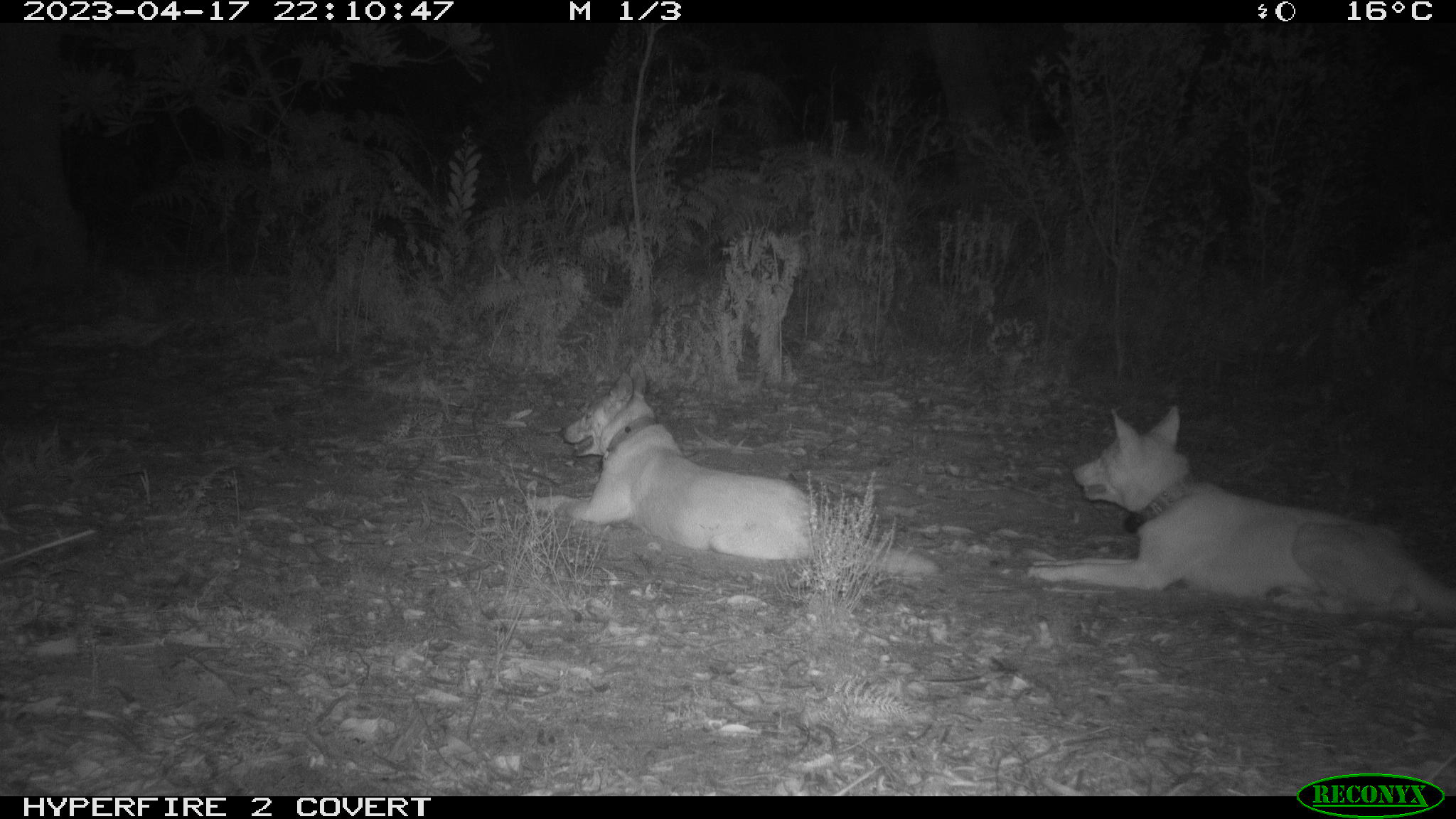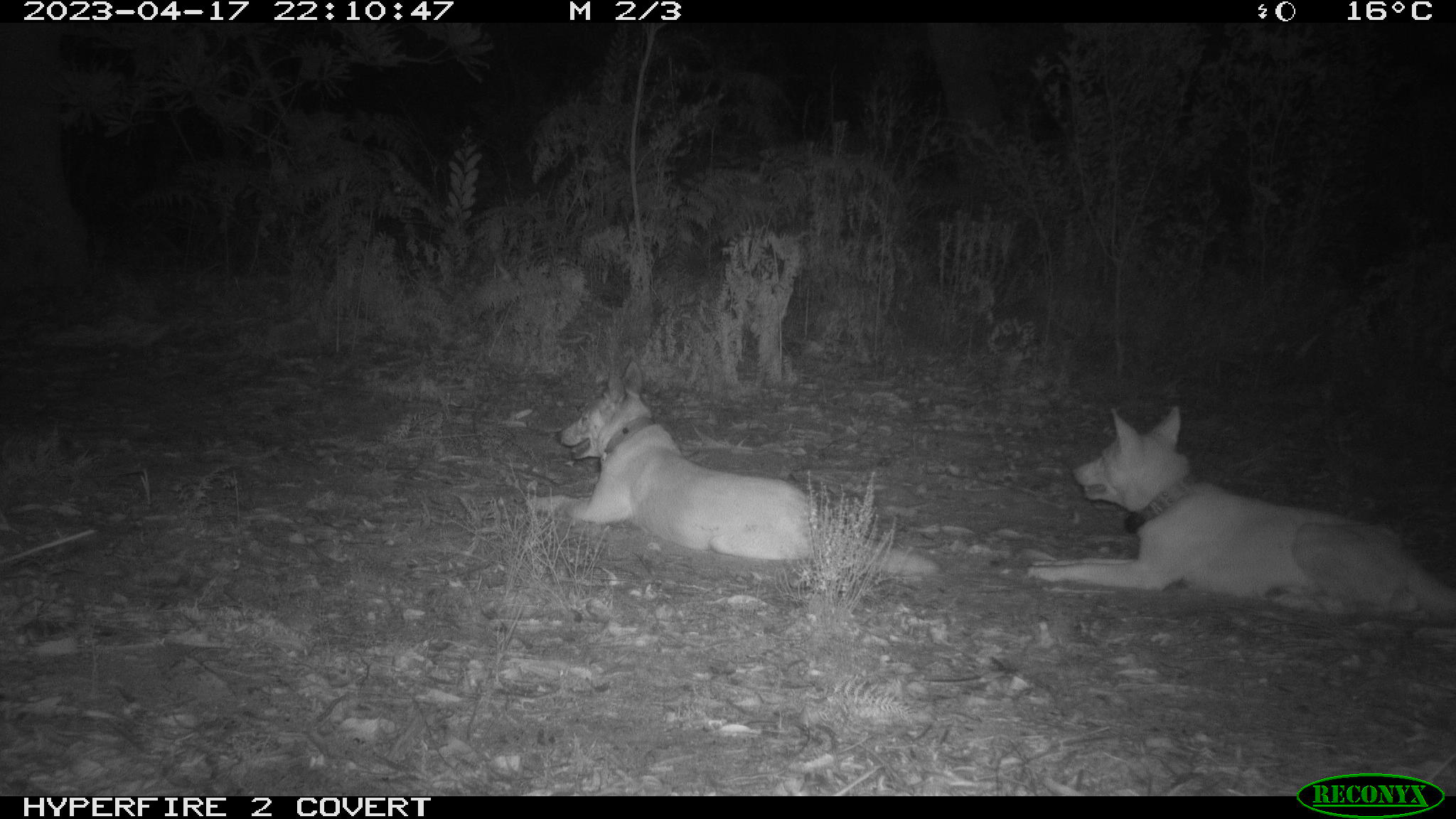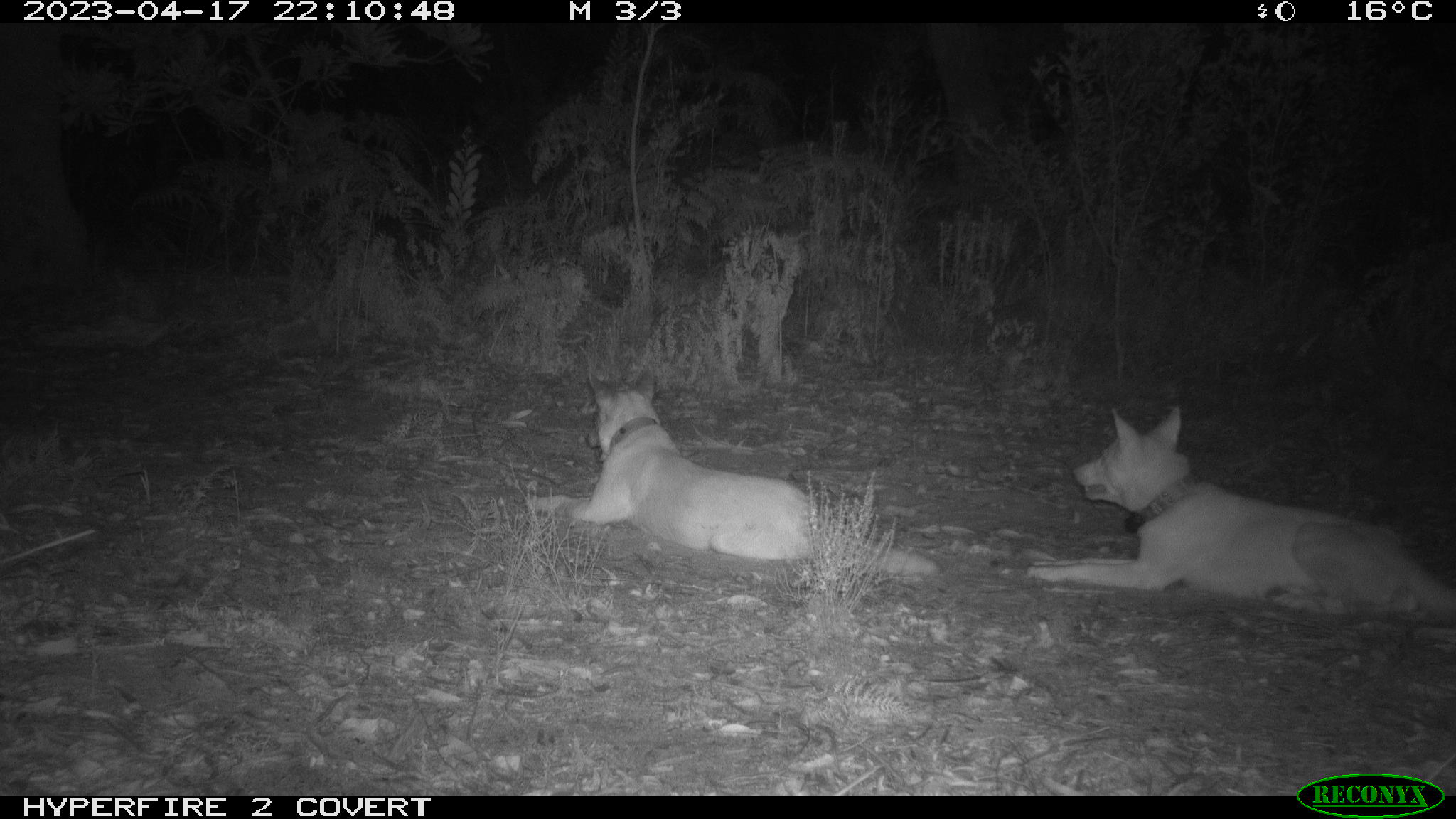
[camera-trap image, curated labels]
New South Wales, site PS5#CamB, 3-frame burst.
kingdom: Animalia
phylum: Chordata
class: Mammalia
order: Carnivora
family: Canidae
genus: Canis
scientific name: Canis familiaris dingo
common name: dingo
Dingo (Canis familiaris dingo).